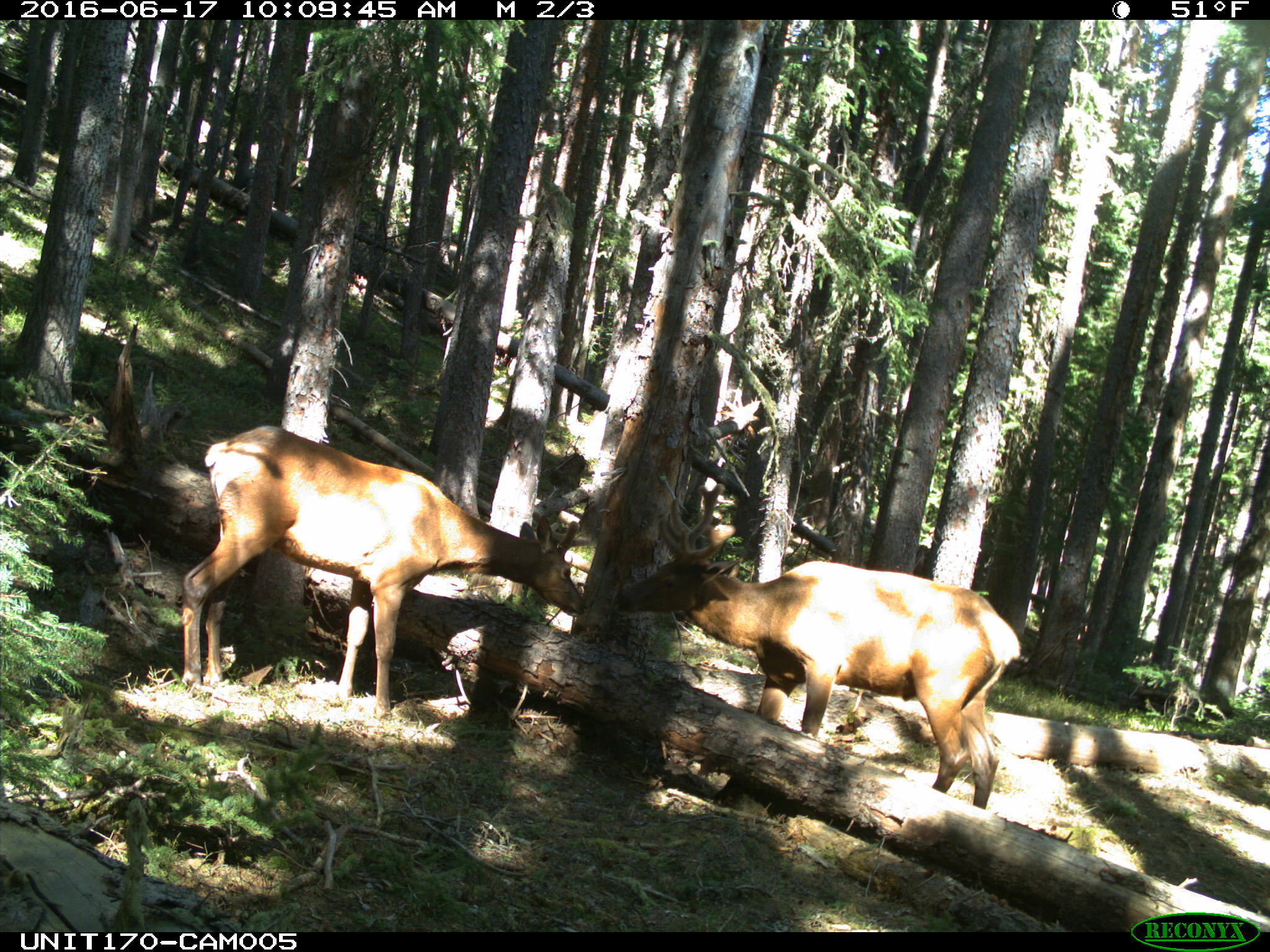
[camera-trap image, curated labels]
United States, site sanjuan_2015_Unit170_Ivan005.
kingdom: Animalia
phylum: Chordata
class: Mammalia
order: Artiodactyla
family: Cervidae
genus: Cervus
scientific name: Cervus elaphus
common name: red deer